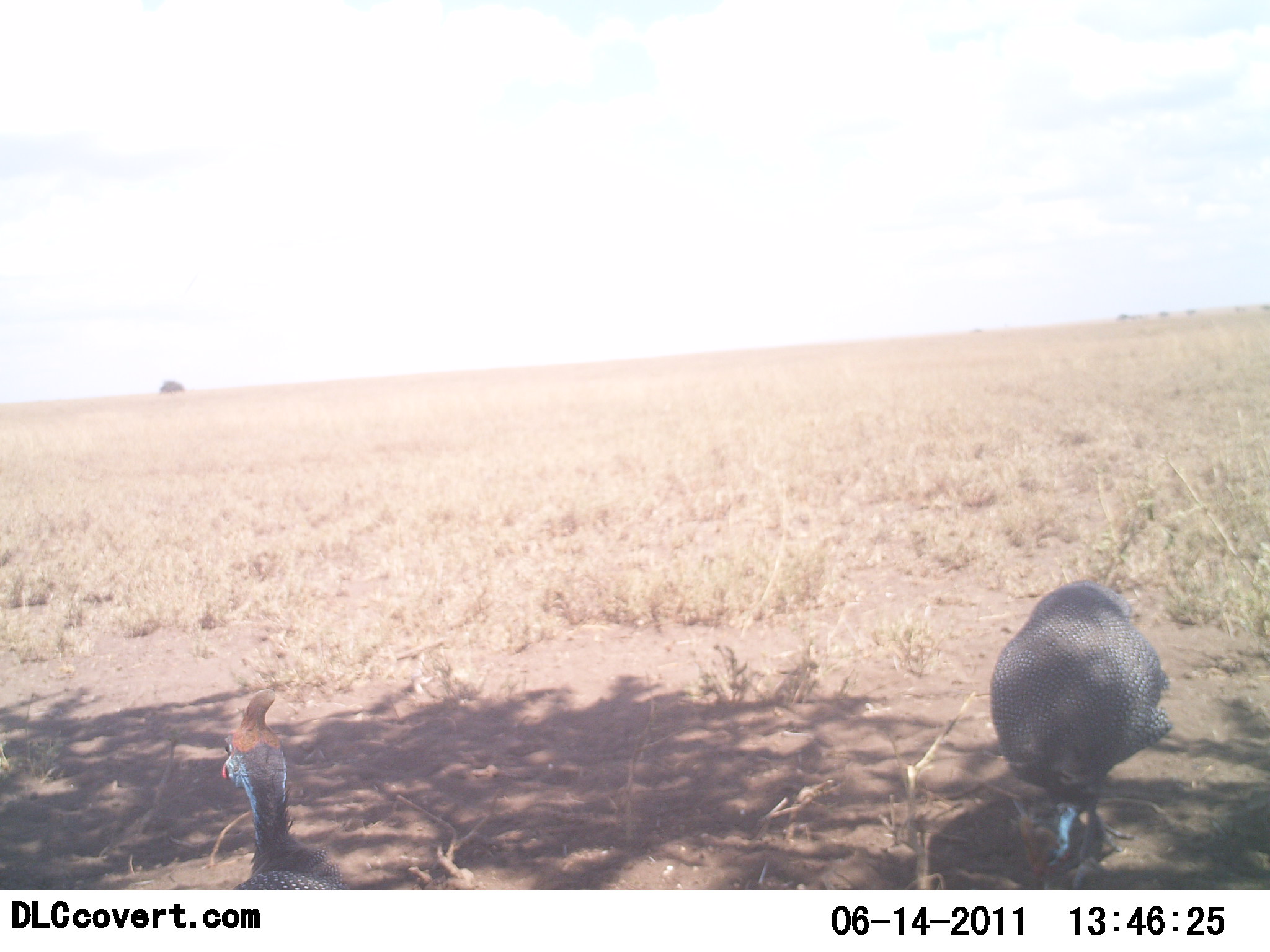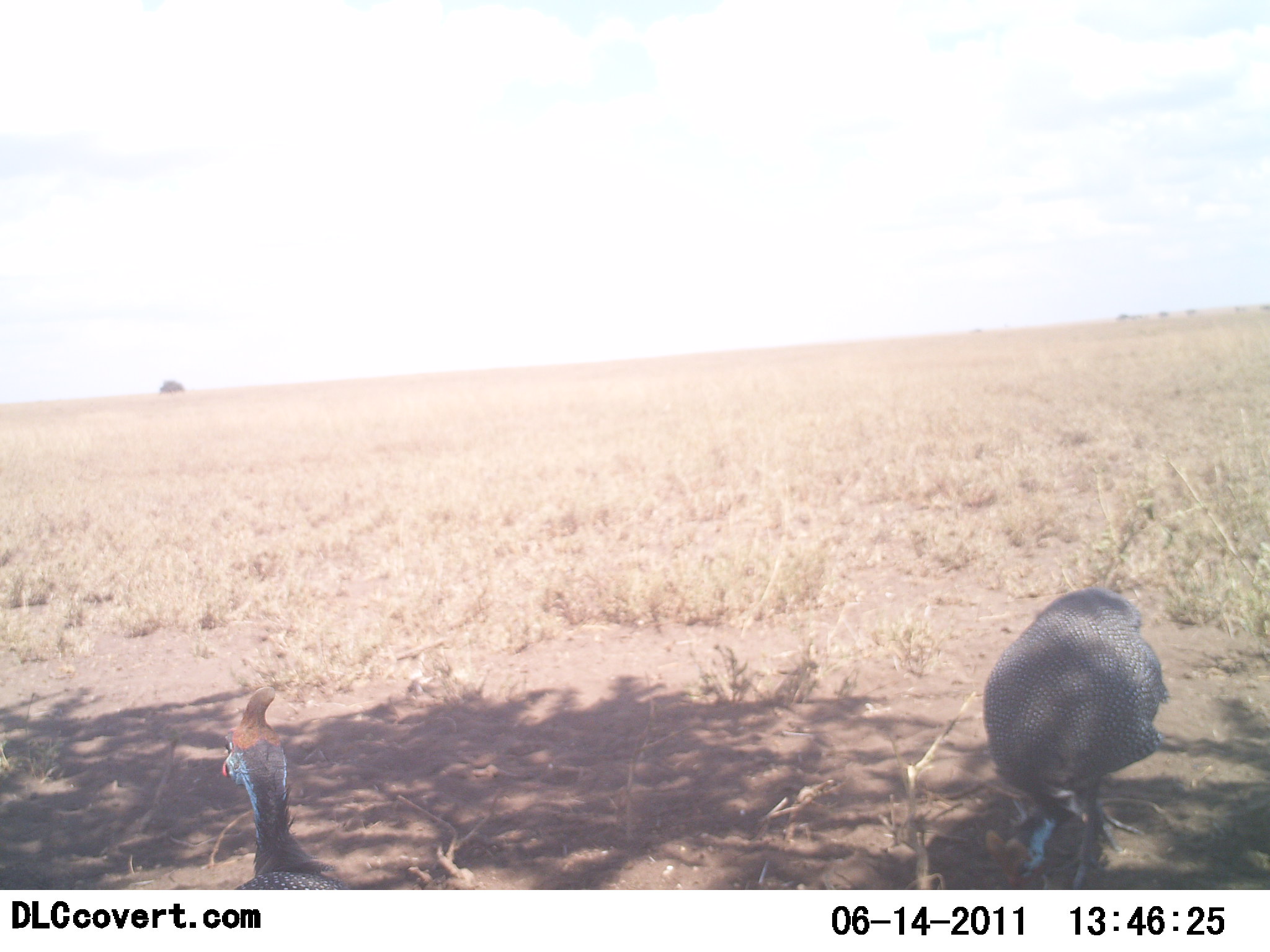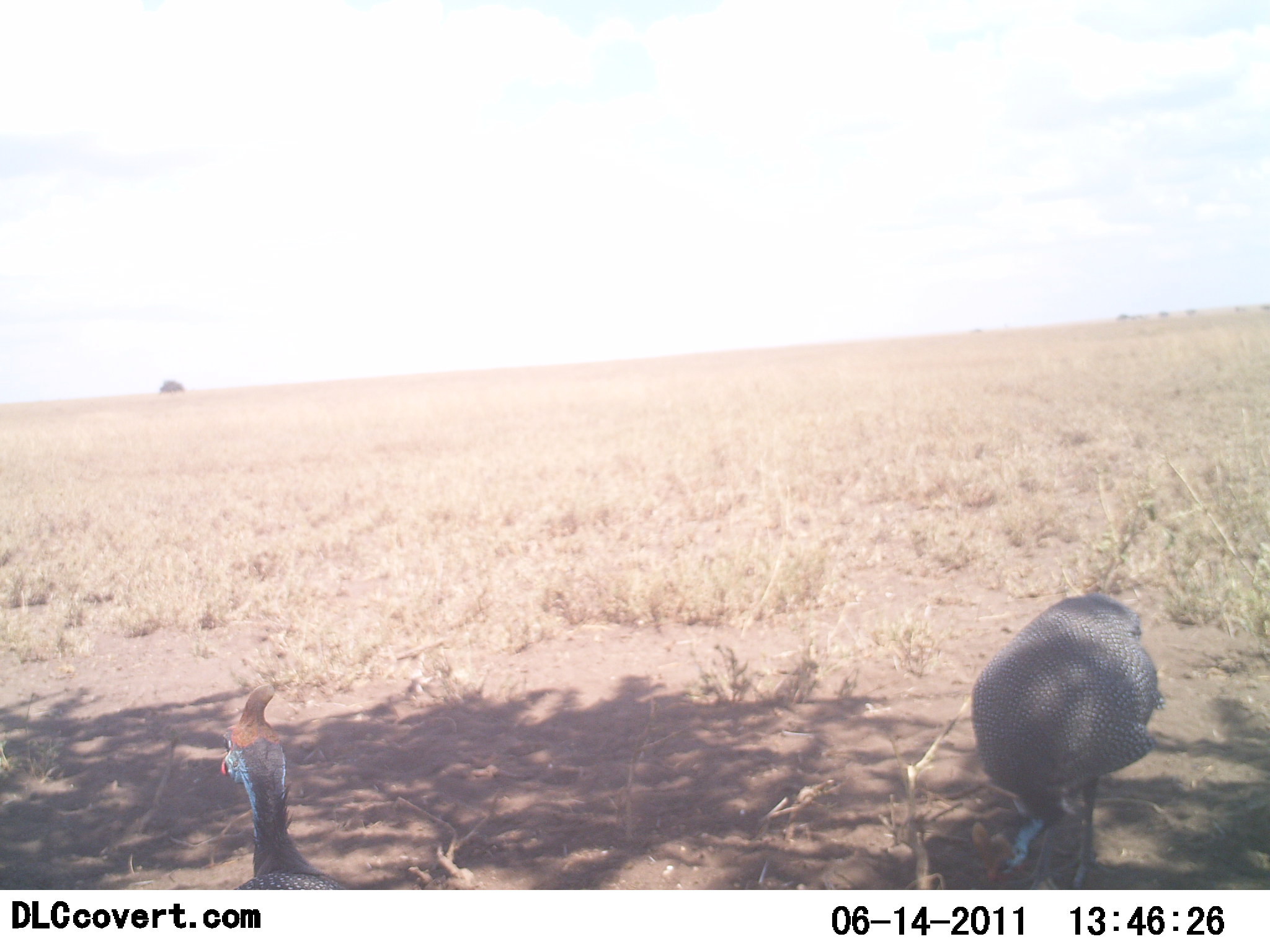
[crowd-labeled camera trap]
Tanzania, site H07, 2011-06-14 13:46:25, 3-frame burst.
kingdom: Animalia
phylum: Chordata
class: Aves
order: Galliformes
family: Numididae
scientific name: Numididae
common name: guinea fowl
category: guineafowl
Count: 2.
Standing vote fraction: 77%.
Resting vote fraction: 8%.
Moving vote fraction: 8%.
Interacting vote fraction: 0%.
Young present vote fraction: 0%.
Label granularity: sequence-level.